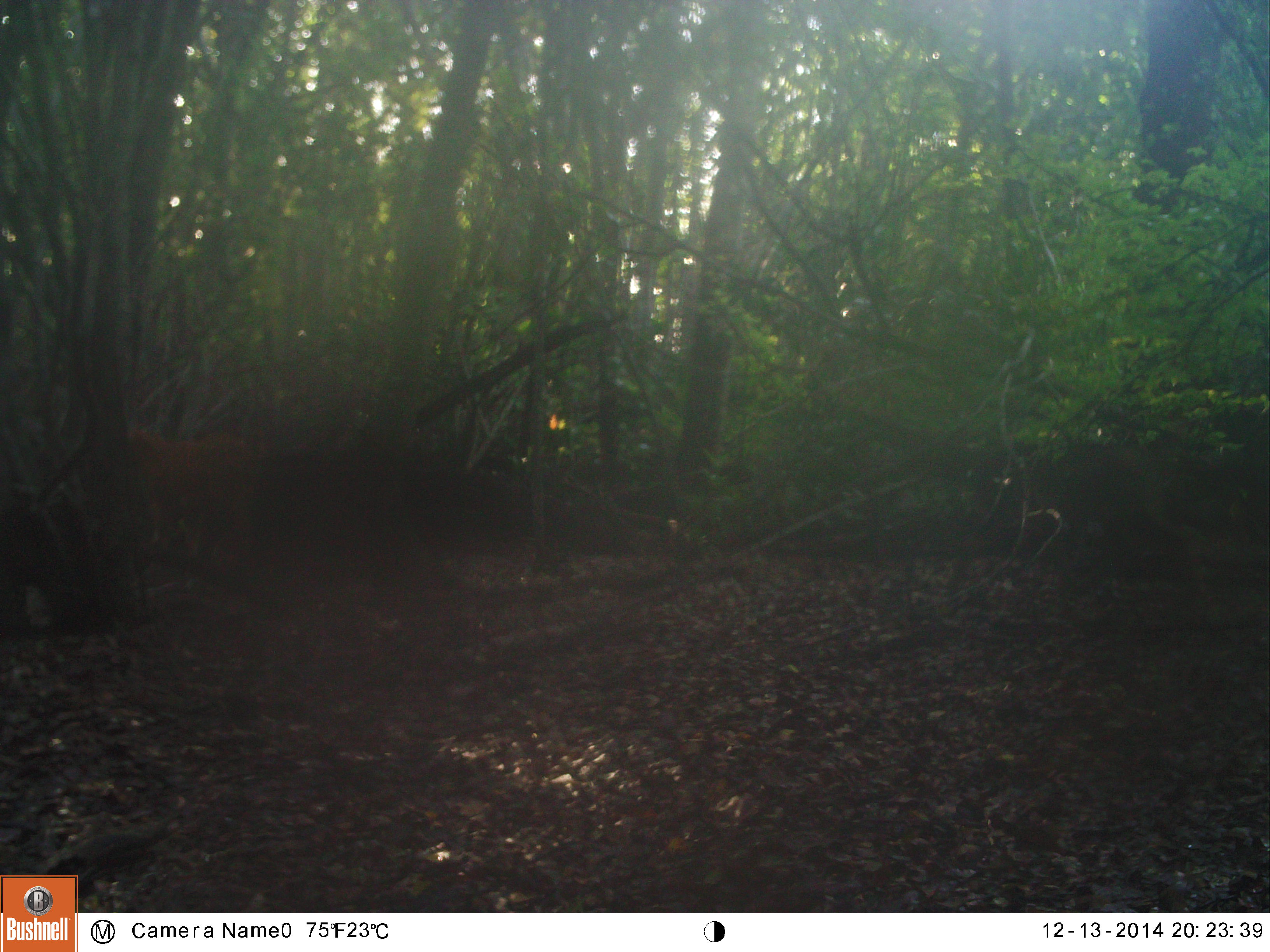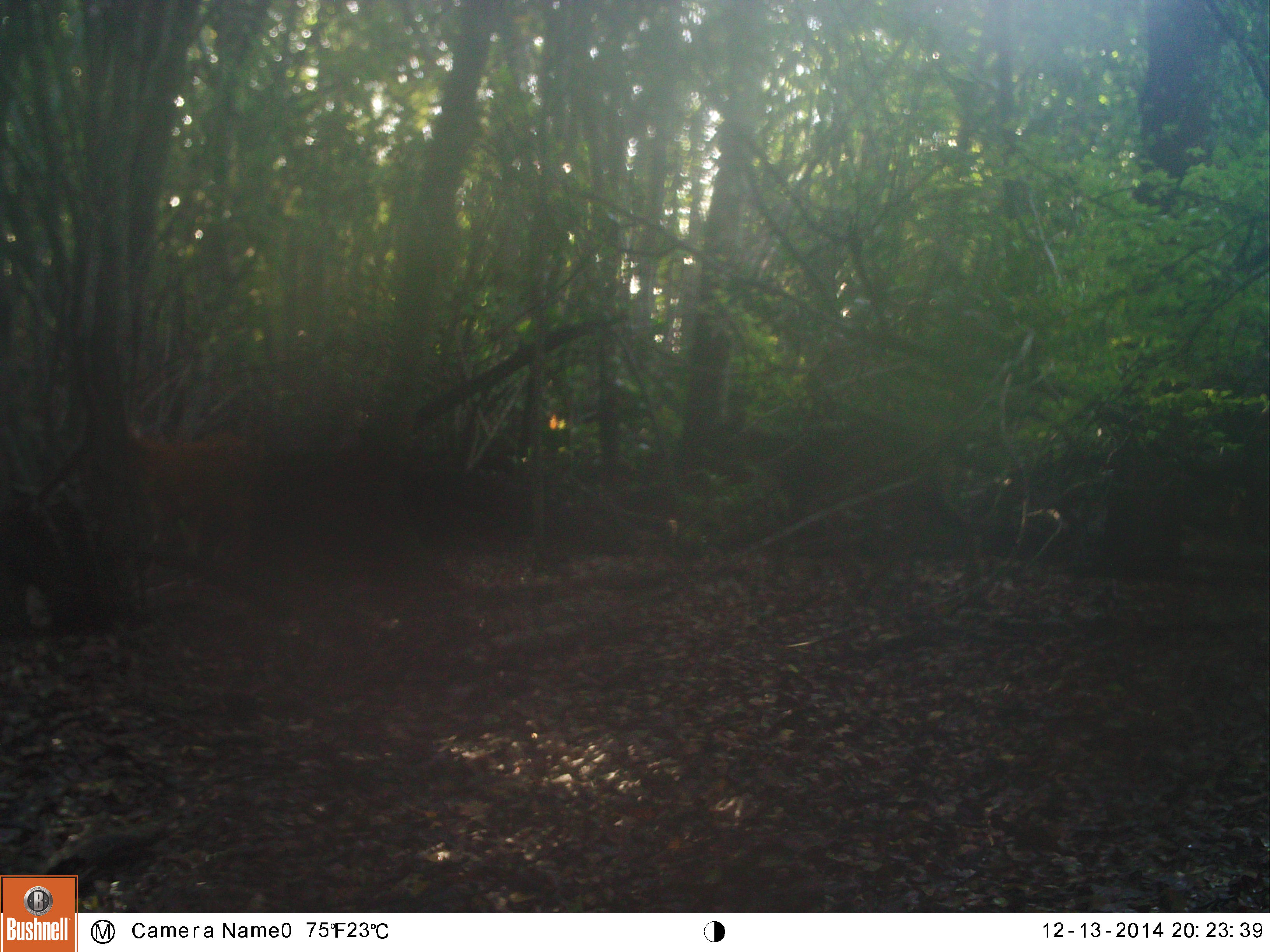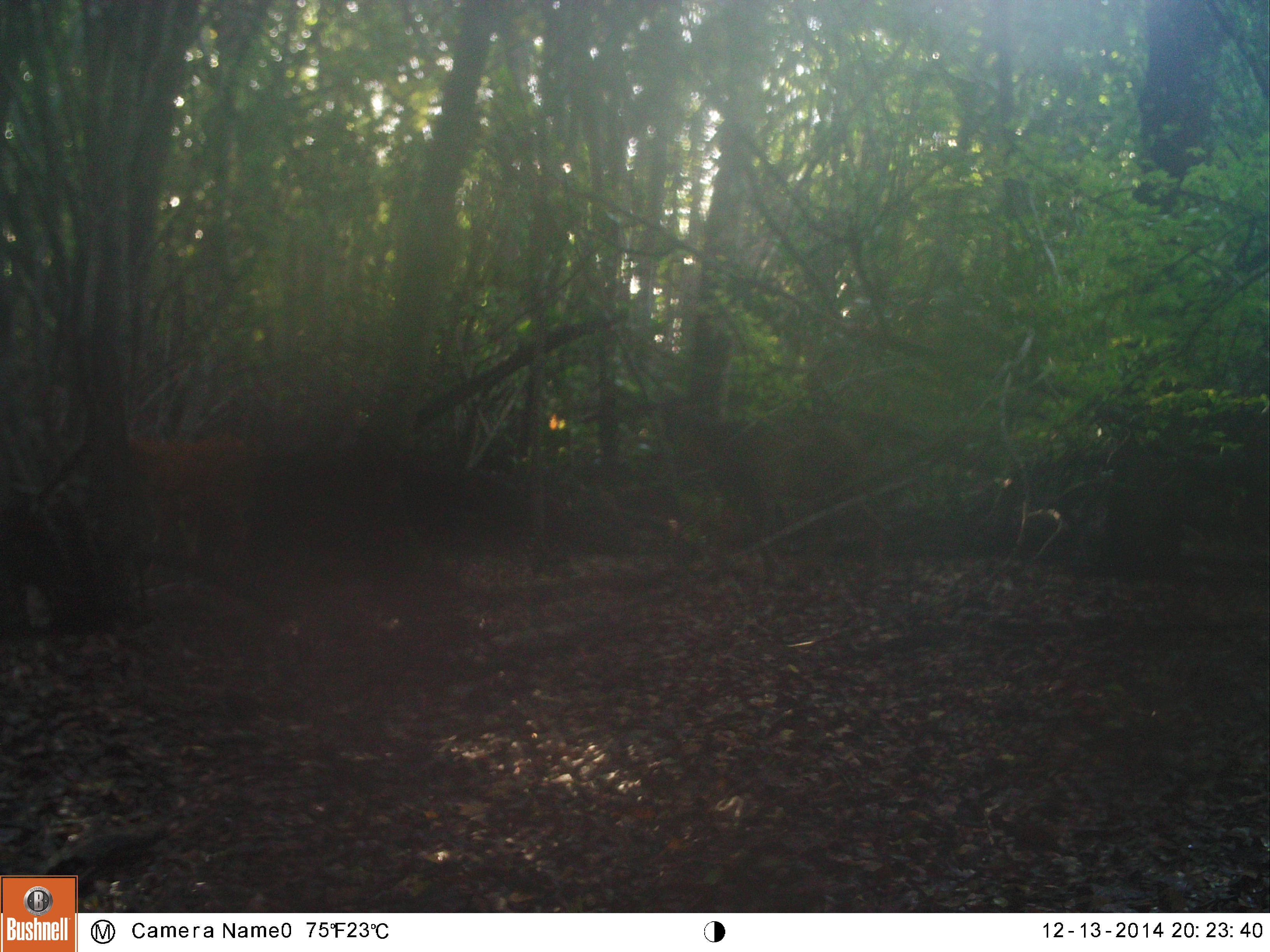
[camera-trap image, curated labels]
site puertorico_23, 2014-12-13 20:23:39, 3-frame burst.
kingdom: Animalia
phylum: Chordata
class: Mammalia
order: Artiodactyla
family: Bovidae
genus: Capra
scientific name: Capra hircus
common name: goat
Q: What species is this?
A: Goat (Capra hircus).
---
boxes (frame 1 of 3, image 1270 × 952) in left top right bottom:
goat: 951 432 1221 625; 130 424 275 565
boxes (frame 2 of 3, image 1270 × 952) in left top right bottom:
goat: 700 412 993 619; 131 404 269 567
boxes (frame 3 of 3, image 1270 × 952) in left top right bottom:
goat: 648 383 892 595; 113 420 263 593